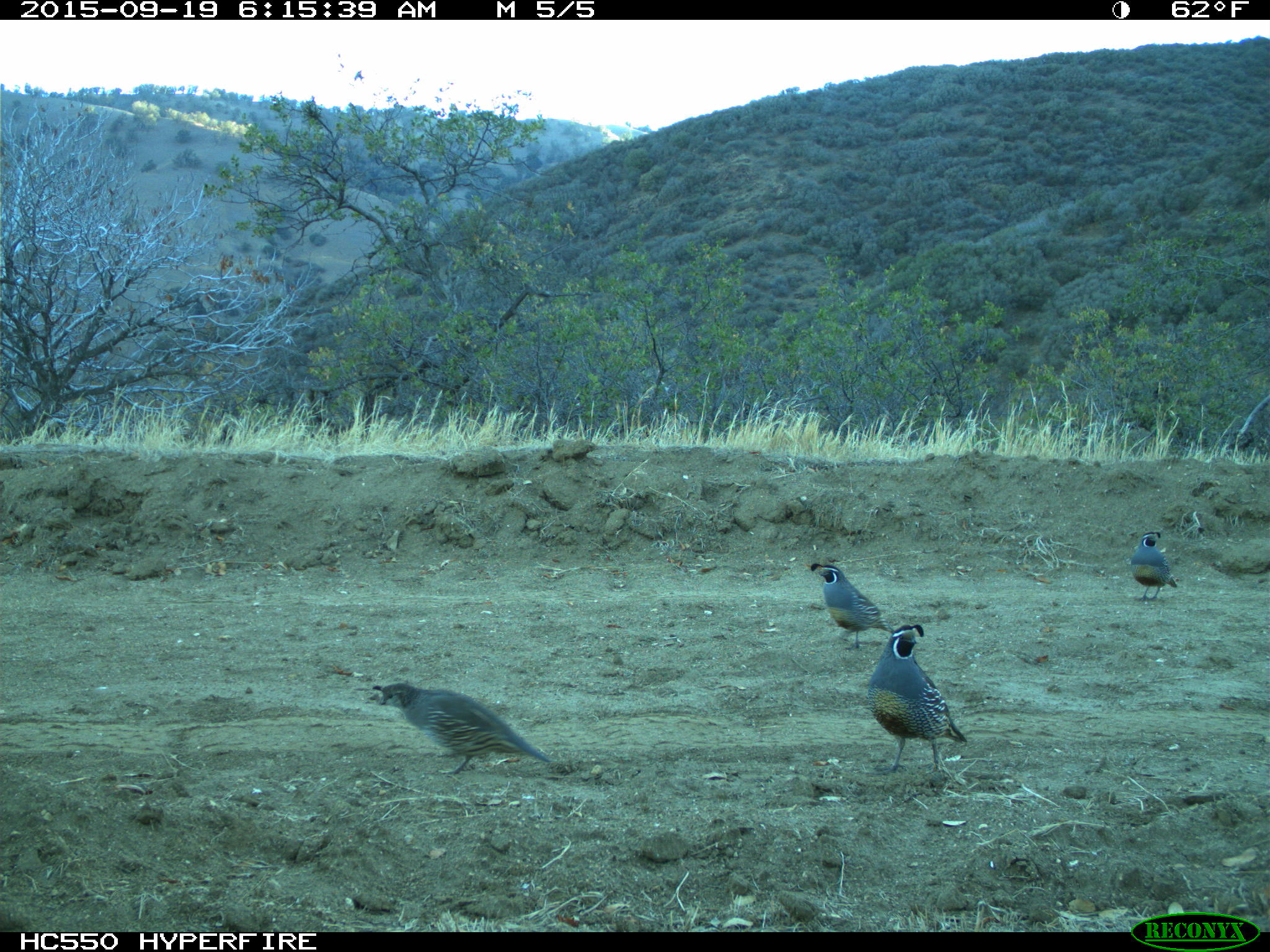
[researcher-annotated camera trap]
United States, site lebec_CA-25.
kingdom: Animalia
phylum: Chordata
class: Aves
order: Galliformes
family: Odontophoridae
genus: Callipepla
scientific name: Callipepla californica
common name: california quail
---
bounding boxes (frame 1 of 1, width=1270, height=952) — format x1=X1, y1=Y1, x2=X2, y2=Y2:
animal: x1=366, y1=681, x2=554, y2=778; x1=868, y1=624, x2=967, y2=777; x1=807, y1=561, x2=897, y2=650; x1=1130, y1=529, x2=1178, y2=601